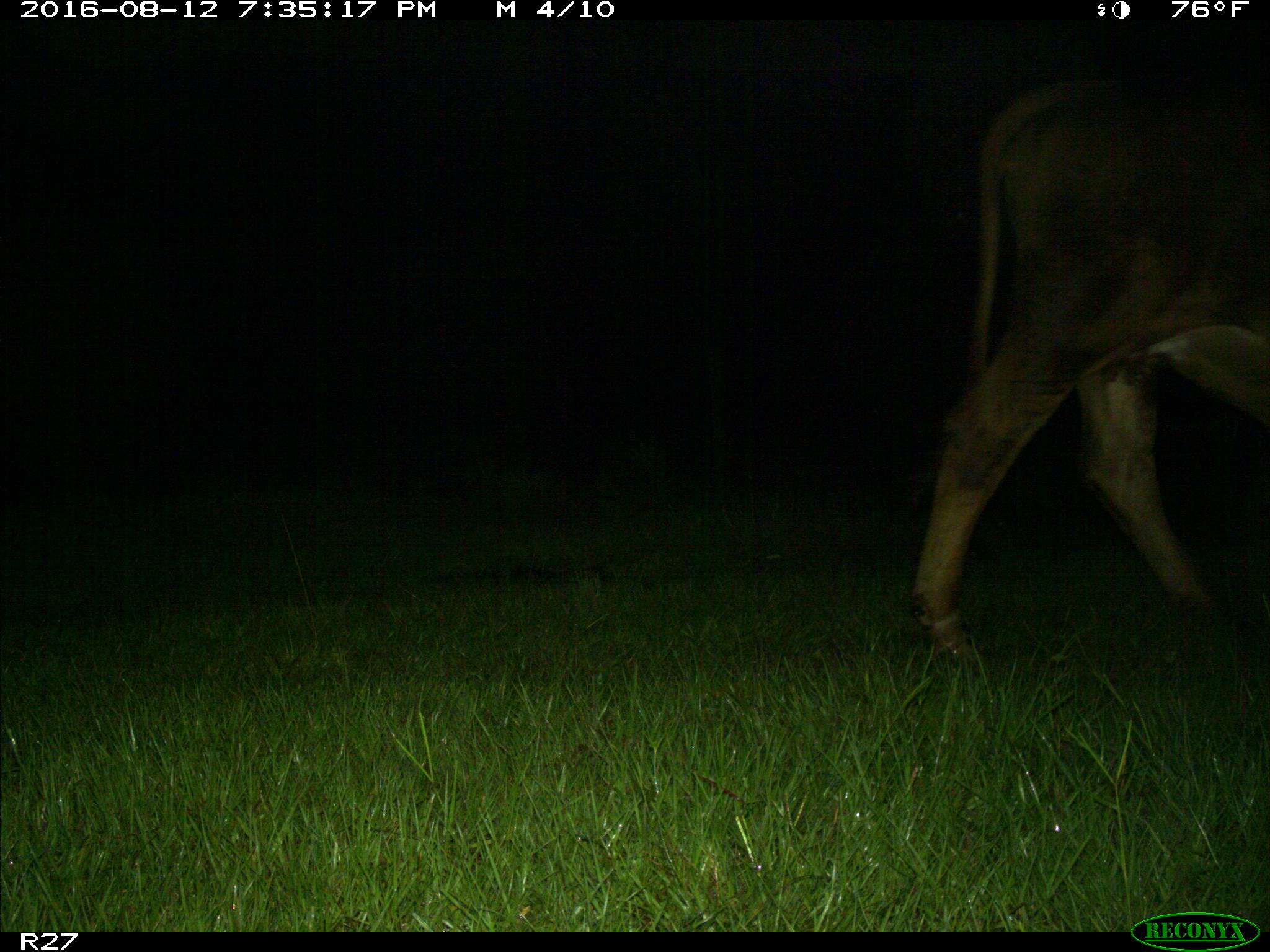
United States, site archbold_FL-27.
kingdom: Animalia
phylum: Chordata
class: Mammalia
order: Artiodactyla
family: Bovidae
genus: Bos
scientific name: Bos taurus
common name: domestic cow